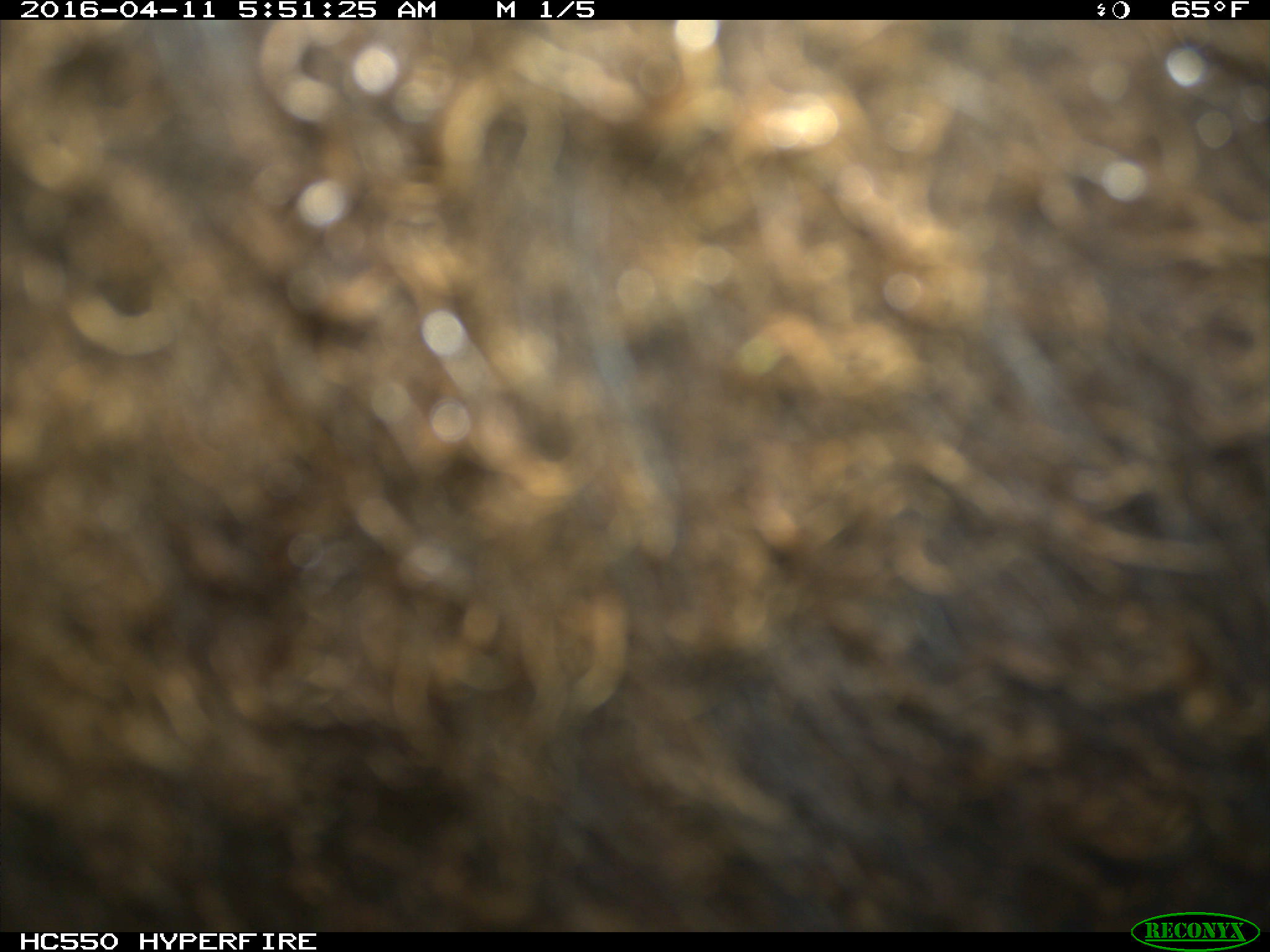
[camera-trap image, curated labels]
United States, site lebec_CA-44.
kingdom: Animalia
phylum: Chordata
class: Mammalia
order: Artiodactyla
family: Bovidae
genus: Bos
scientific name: Bos taurus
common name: domestic cow